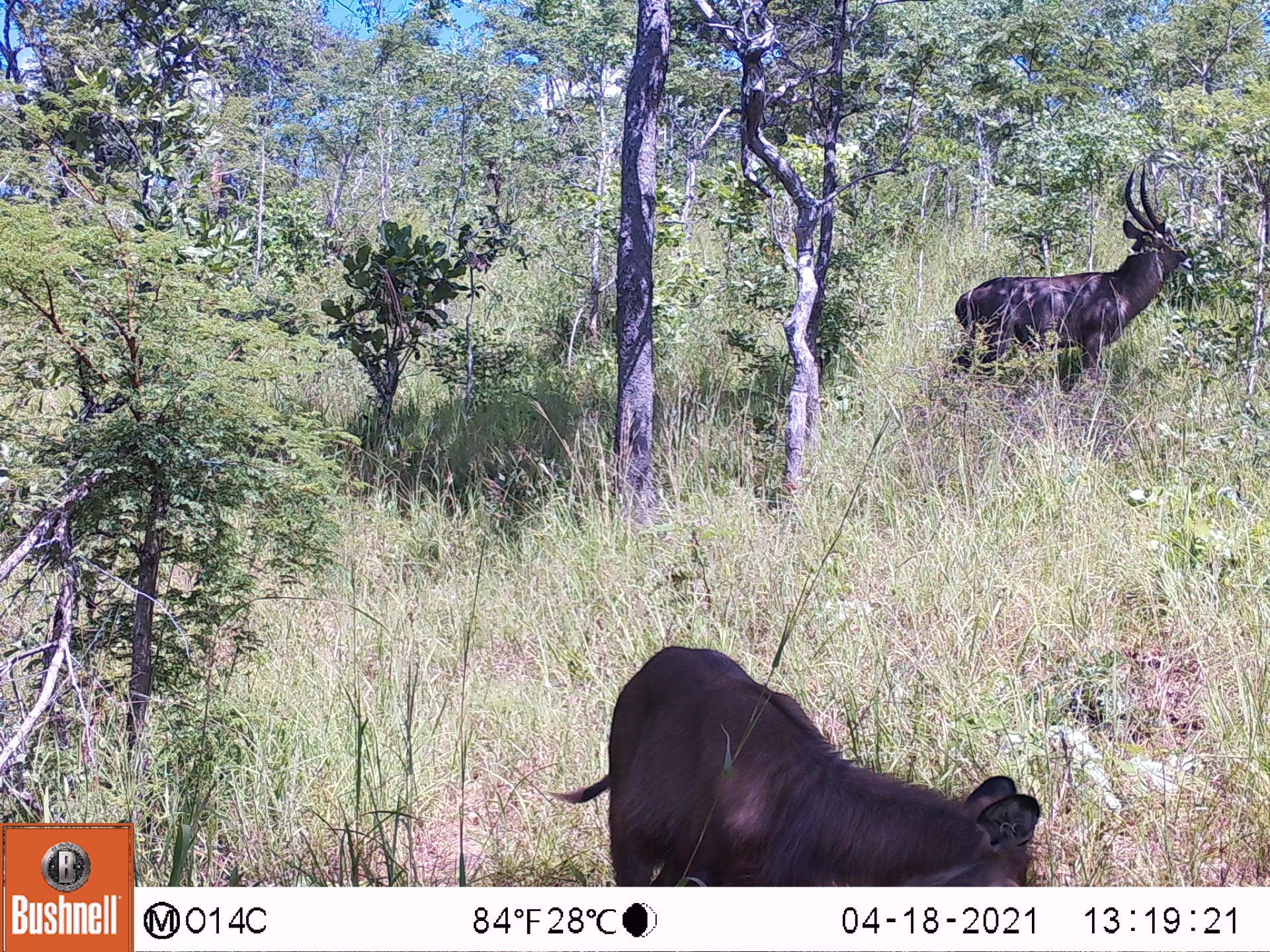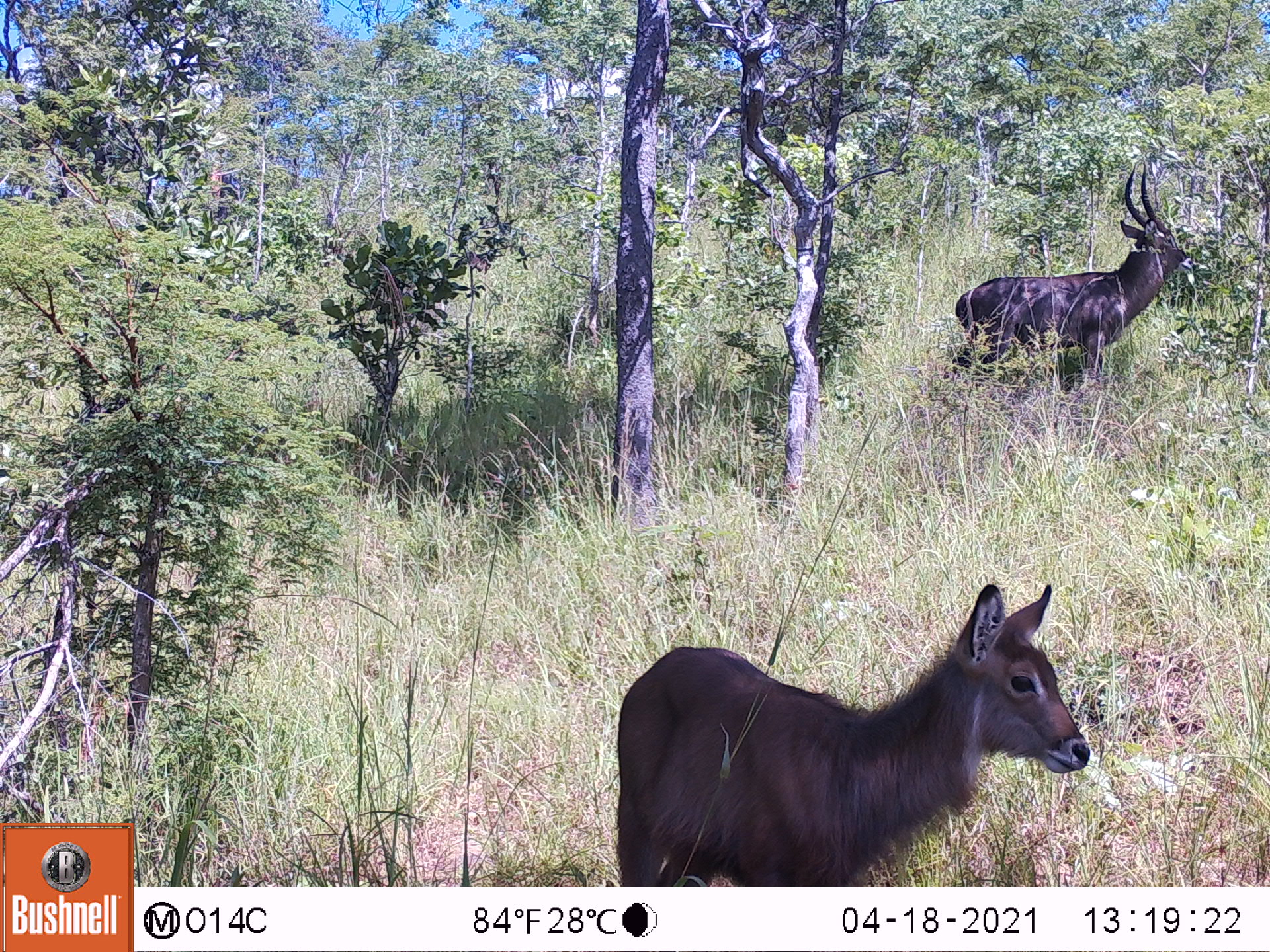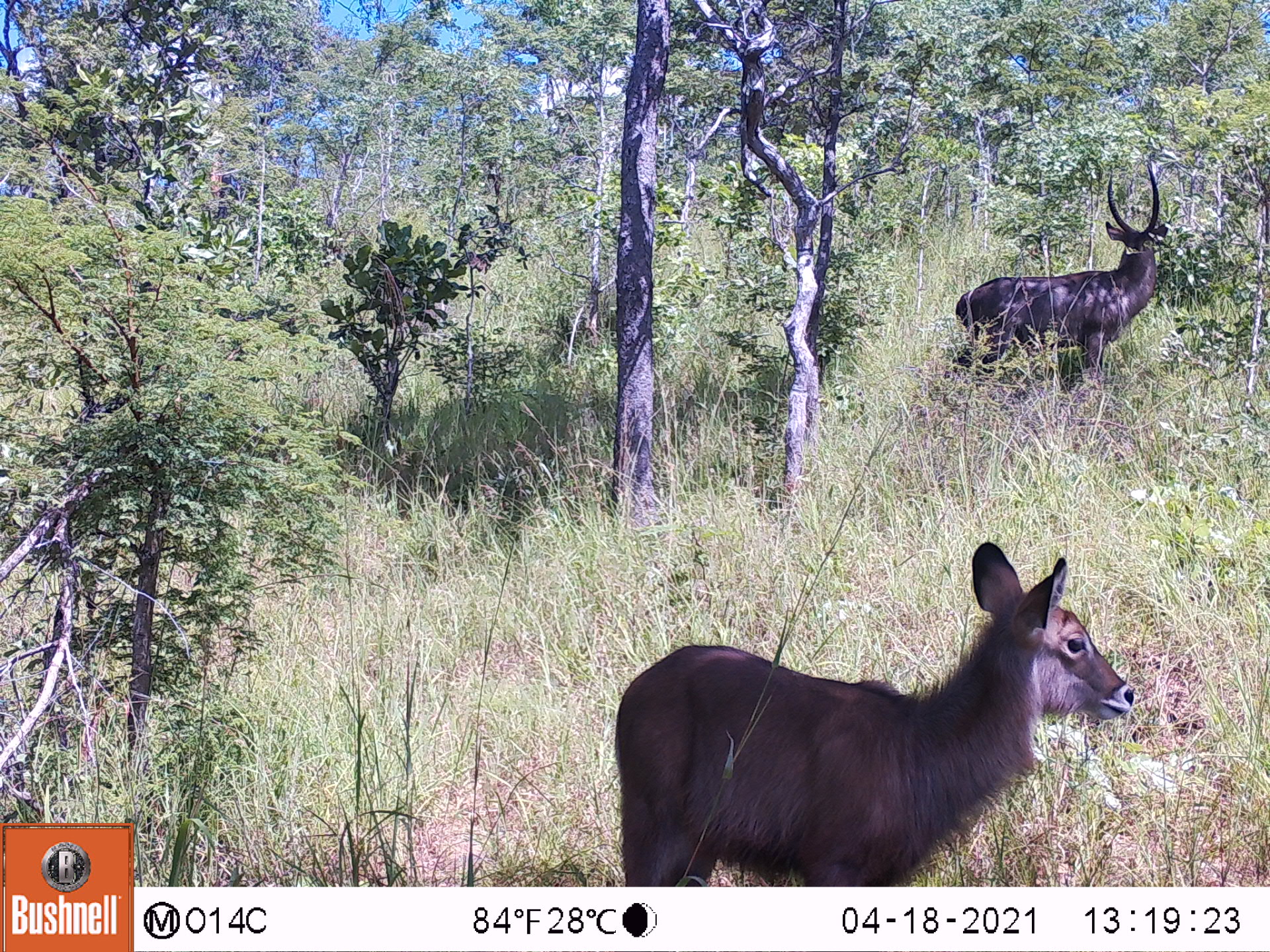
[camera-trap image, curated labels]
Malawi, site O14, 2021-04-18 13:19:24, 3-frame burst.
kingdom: Animalia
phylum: Chordata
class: Mammalia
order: Artiodactyla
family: Bovidae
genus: Kobus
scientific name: Kobus ellipsiprymnus ellipsiprymnus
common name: common waterbuck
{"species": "common waterbuck (Kobus ellipsiprymnus ellipsiprymnus)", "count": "2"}